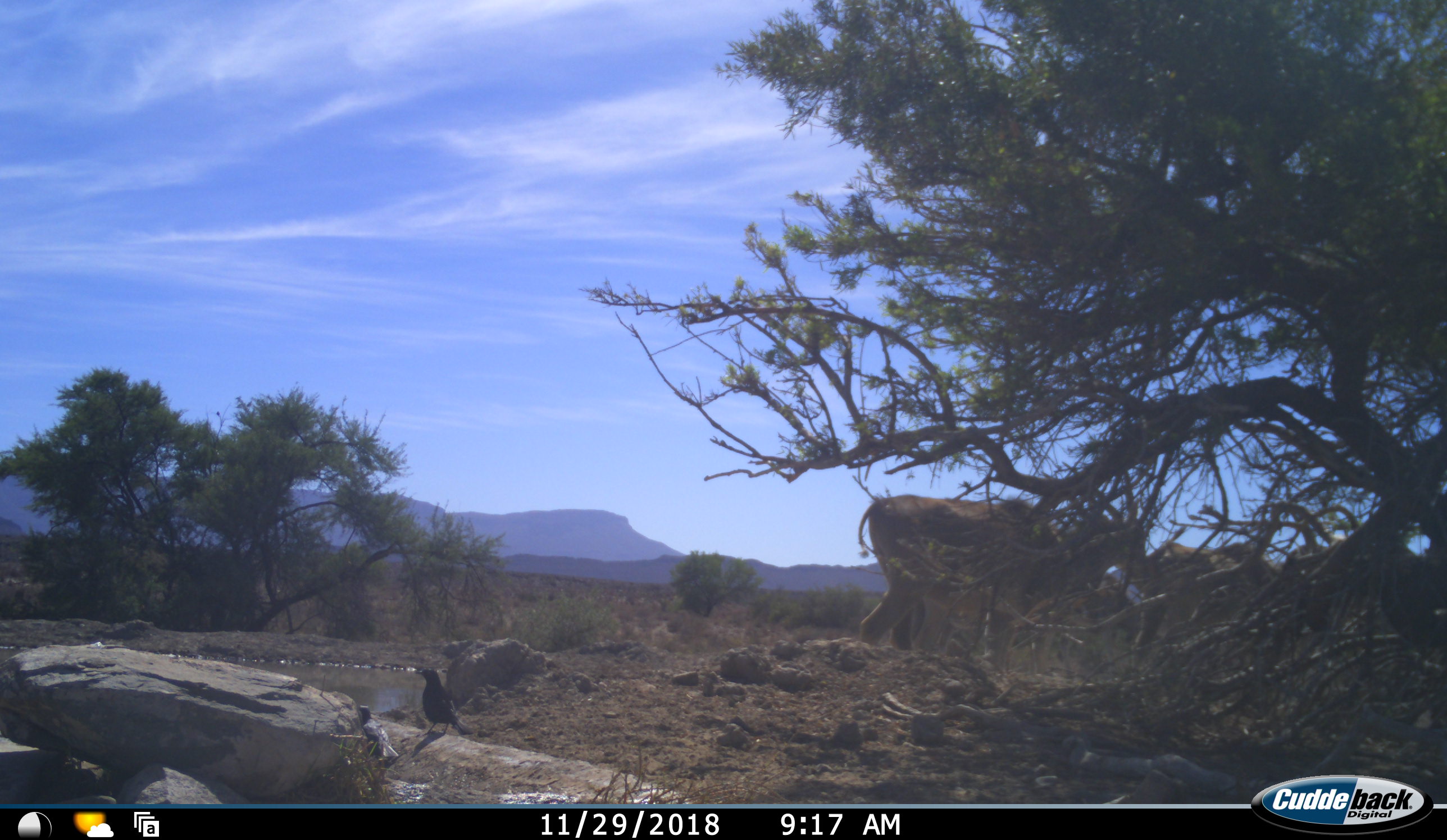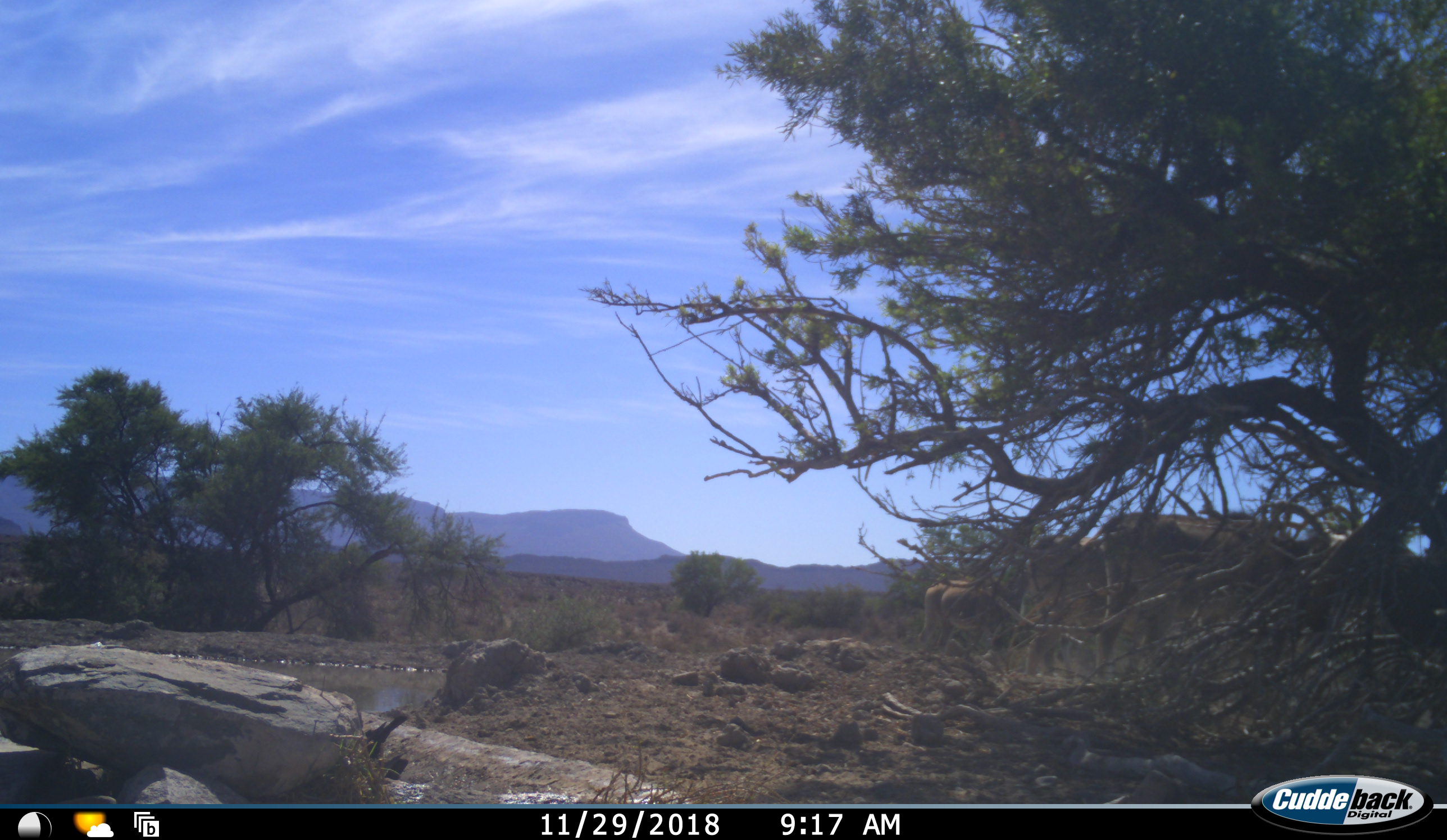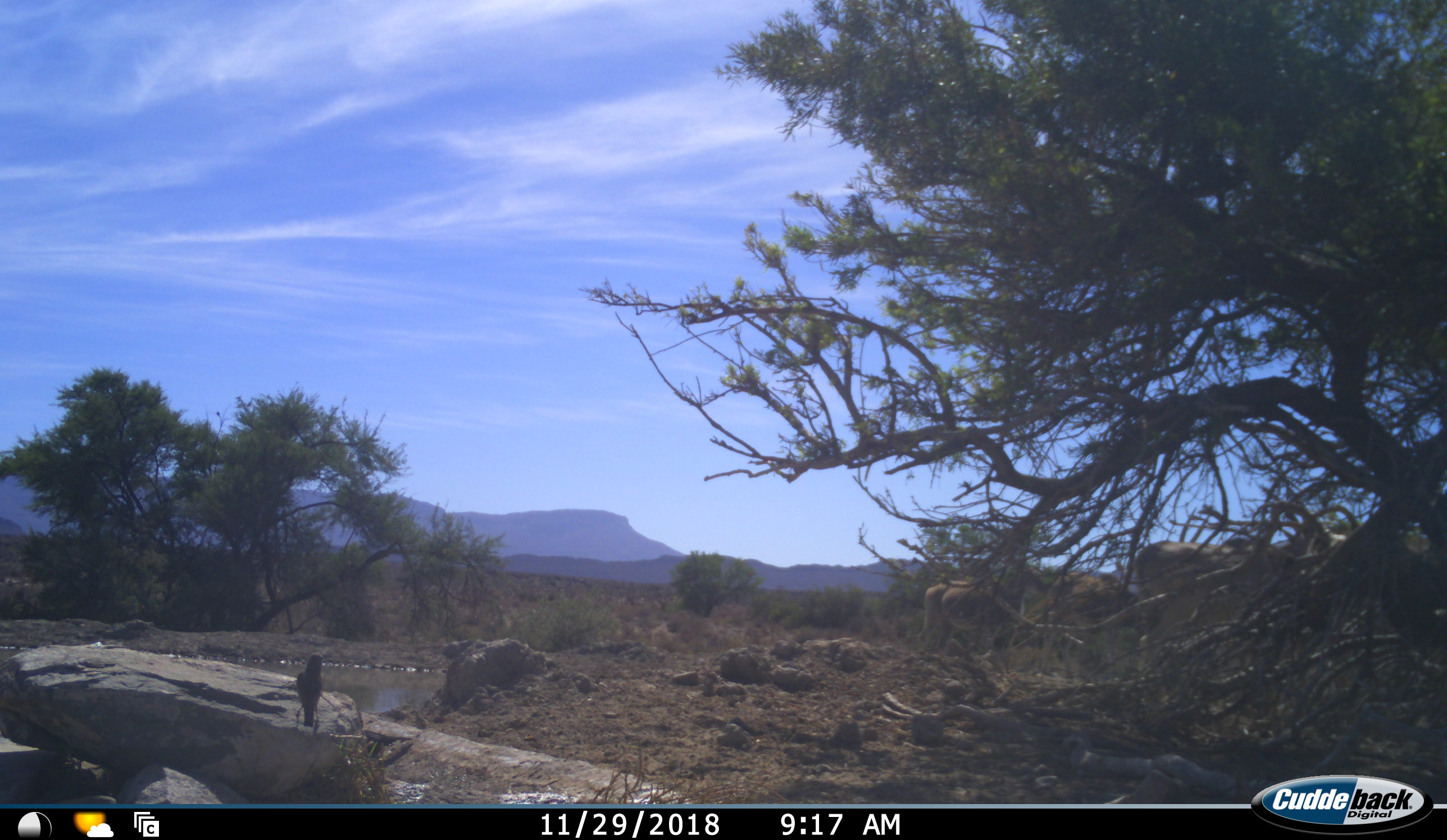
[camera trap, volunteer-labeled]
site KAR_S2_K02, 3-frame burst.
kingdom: Animalia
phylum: Chordata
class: Aves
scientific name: Aves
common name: bird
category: birdother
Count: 2.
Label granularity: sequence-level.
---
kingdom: Animalia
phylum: Chordata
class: Mammalia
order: Artiodactyla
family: Bovidae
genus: Tragelaphus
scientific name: Tragelaphus oryx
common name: eland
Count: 3.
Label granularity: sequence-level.